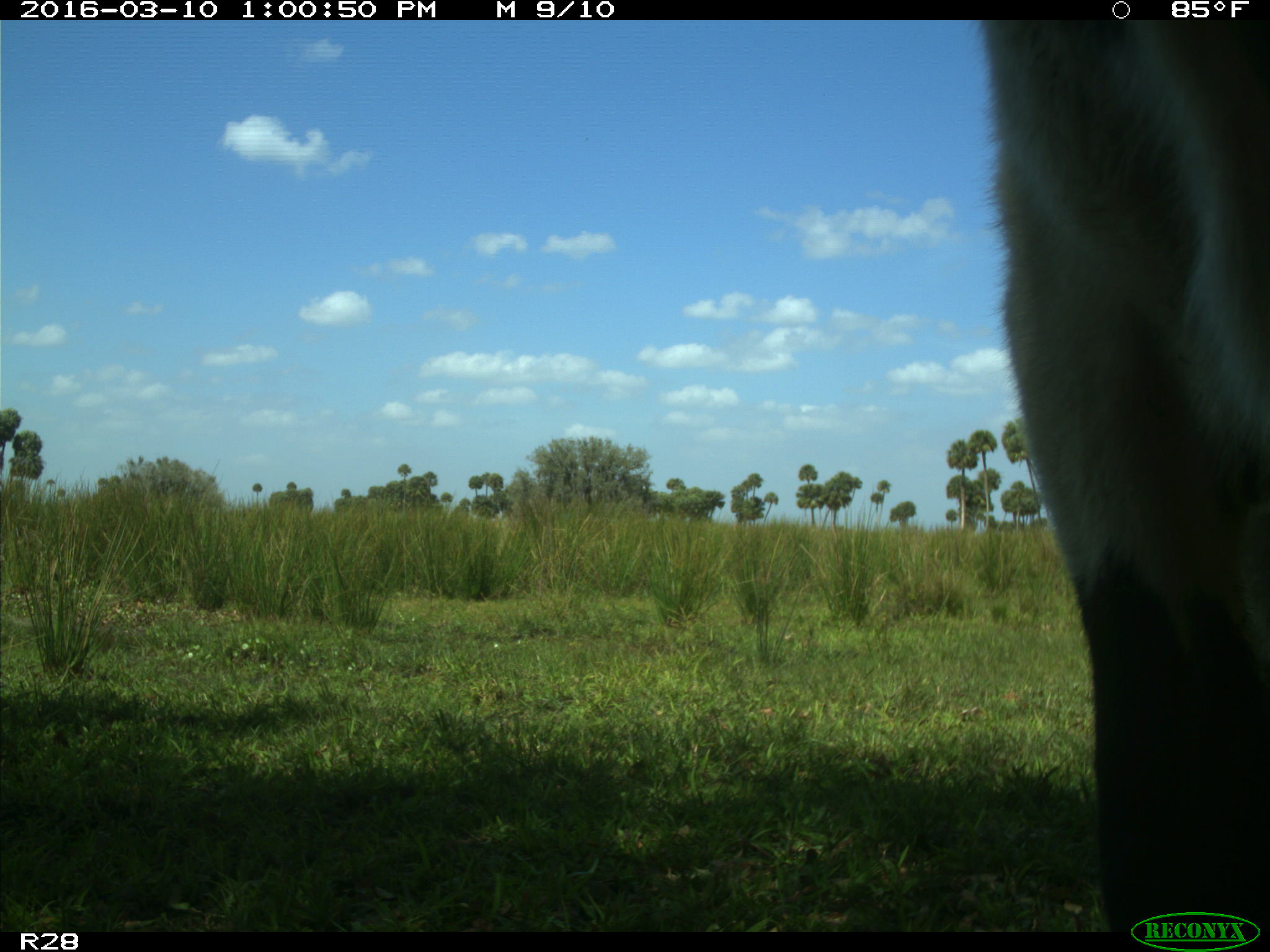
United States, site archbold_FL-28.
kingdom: Animalia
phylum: Chordata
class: Mammalia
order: Artiodactyla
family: Bovidae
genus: Bos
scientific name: Bos taurus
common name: domestic cow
Bos taurus (domestic cow).